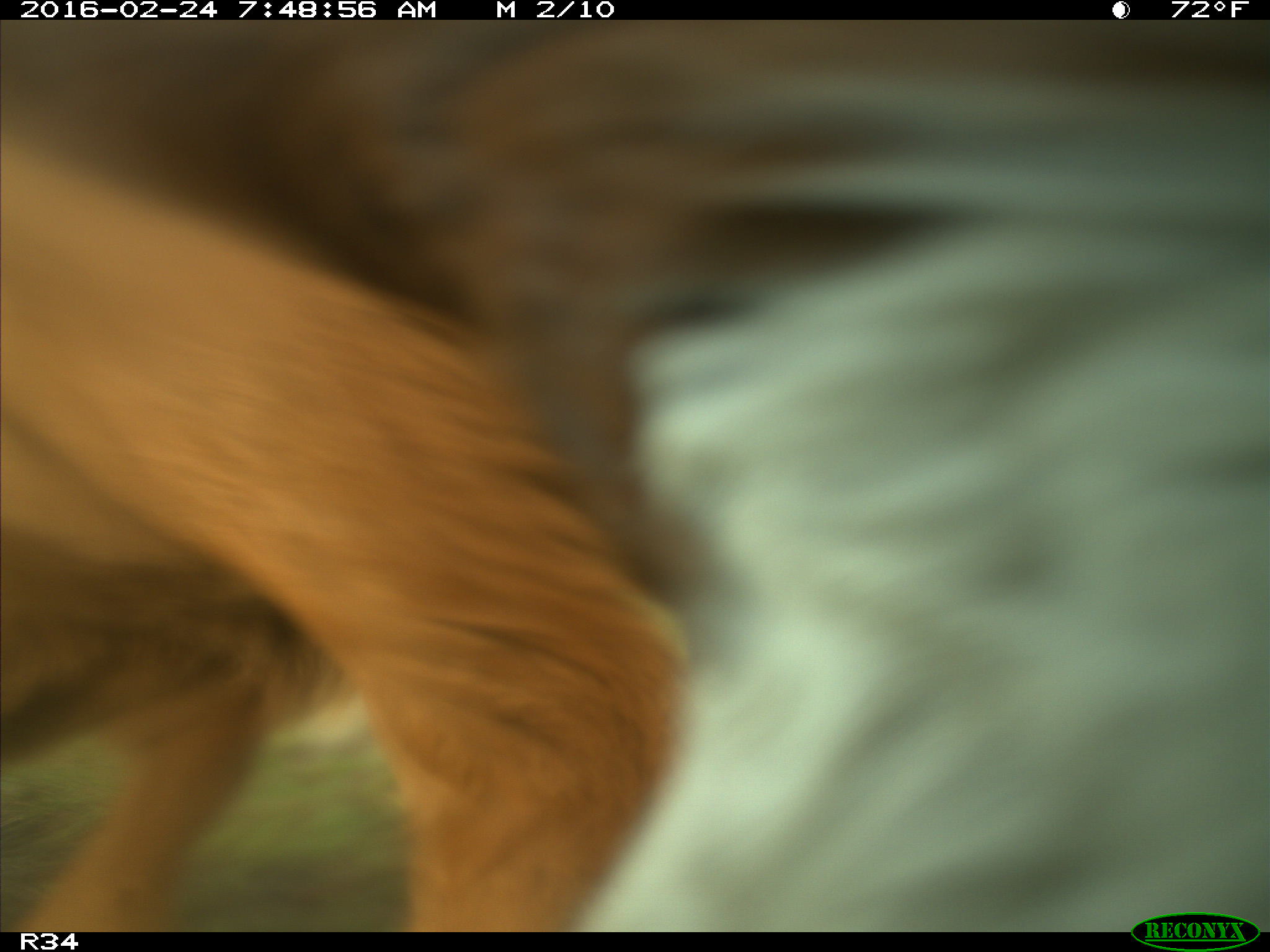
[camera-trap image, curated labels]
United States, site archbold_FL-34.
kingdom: Animalia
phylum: Chordata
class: Mammalia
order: Artiodactyla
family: Bovidae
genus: Bos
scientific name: Bos taurus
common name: domestic cow